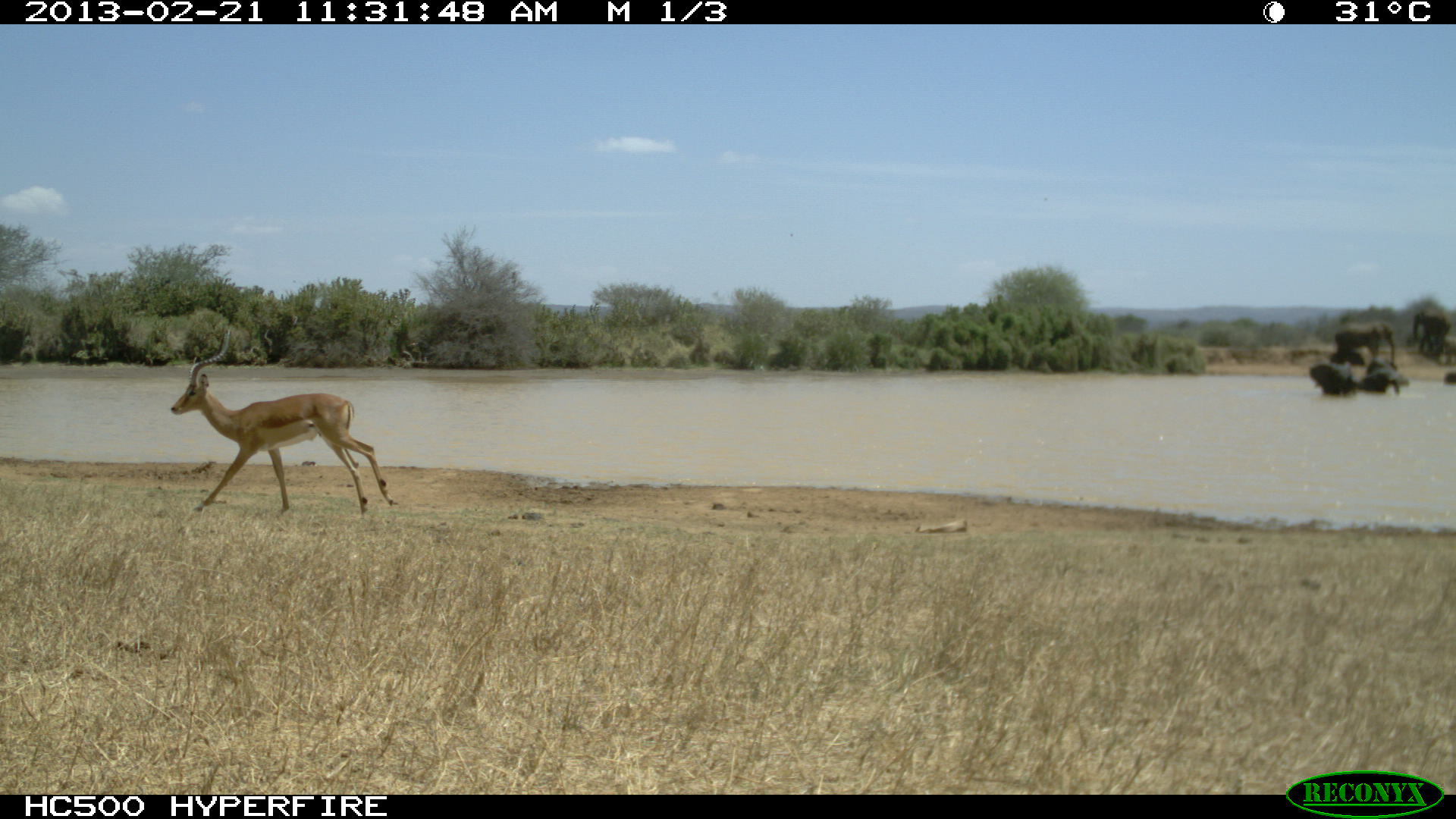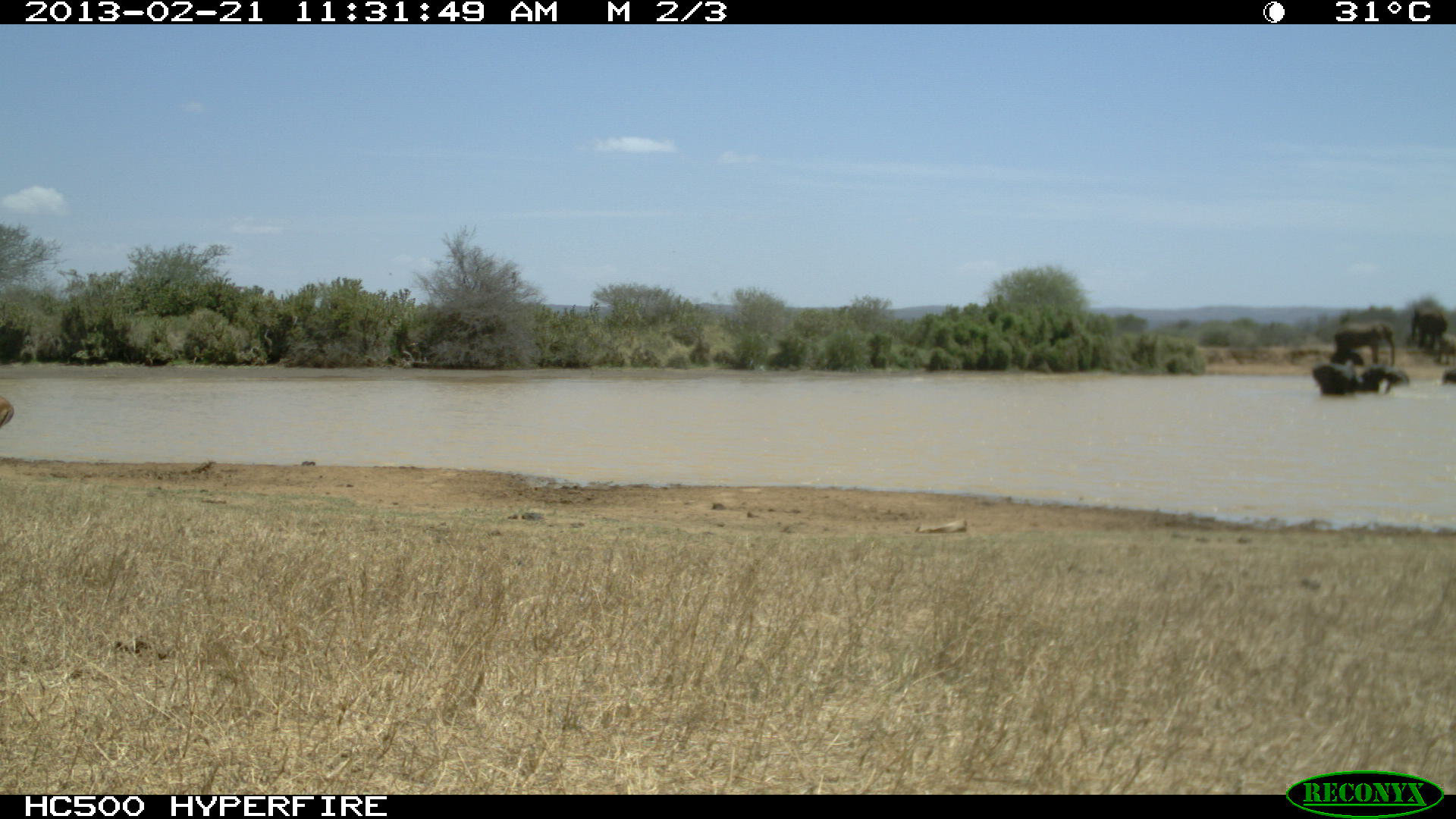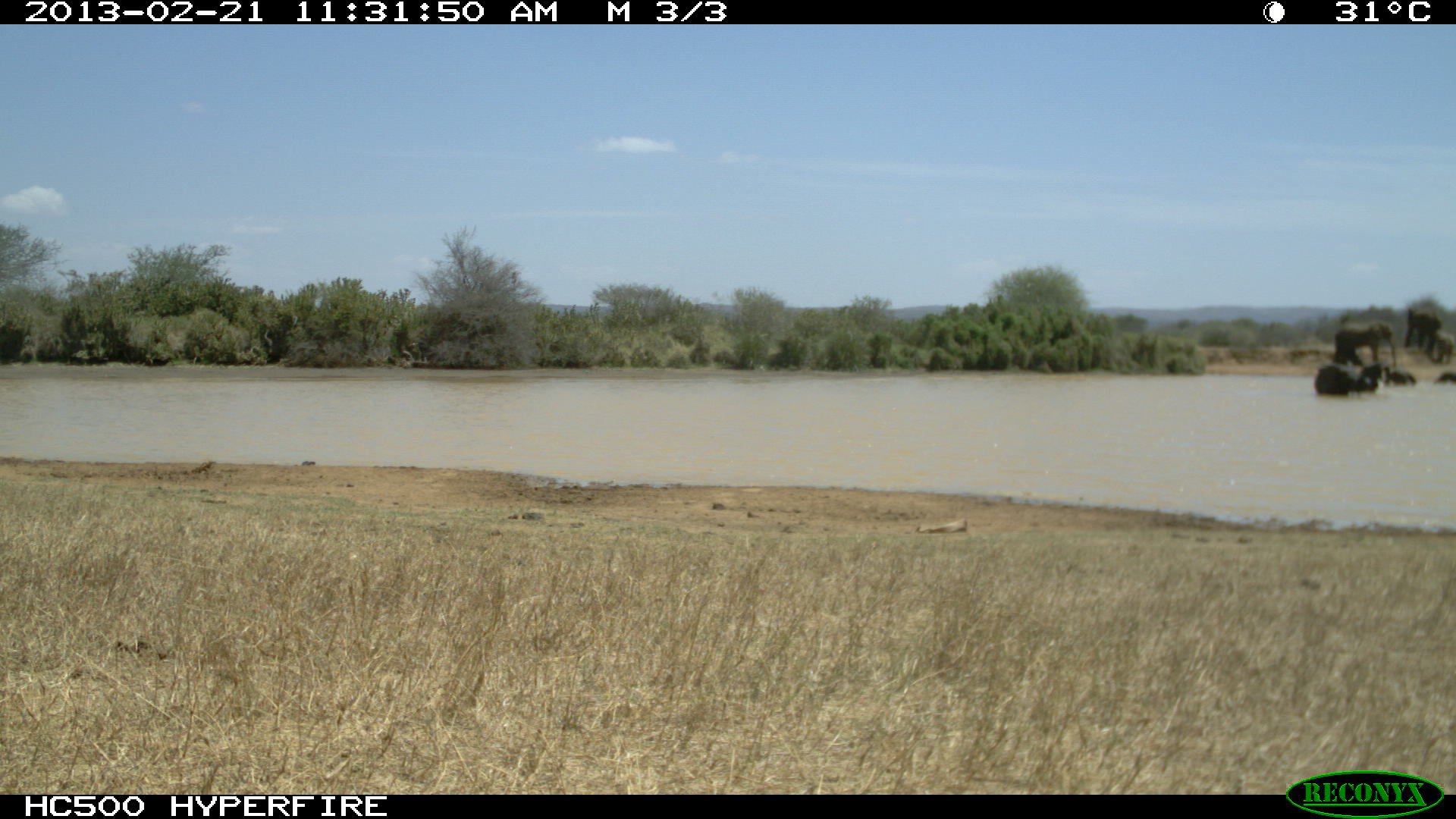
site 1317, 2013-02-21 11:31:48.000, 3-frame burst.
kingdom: Animalia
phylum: Chordata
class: Mammalia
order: Artiodactyla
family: Bovidae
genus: Aepyceros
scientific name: Aepyceros melampus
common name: impala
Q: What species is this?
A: Aepyceros melampus (impala).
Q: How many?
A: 1.